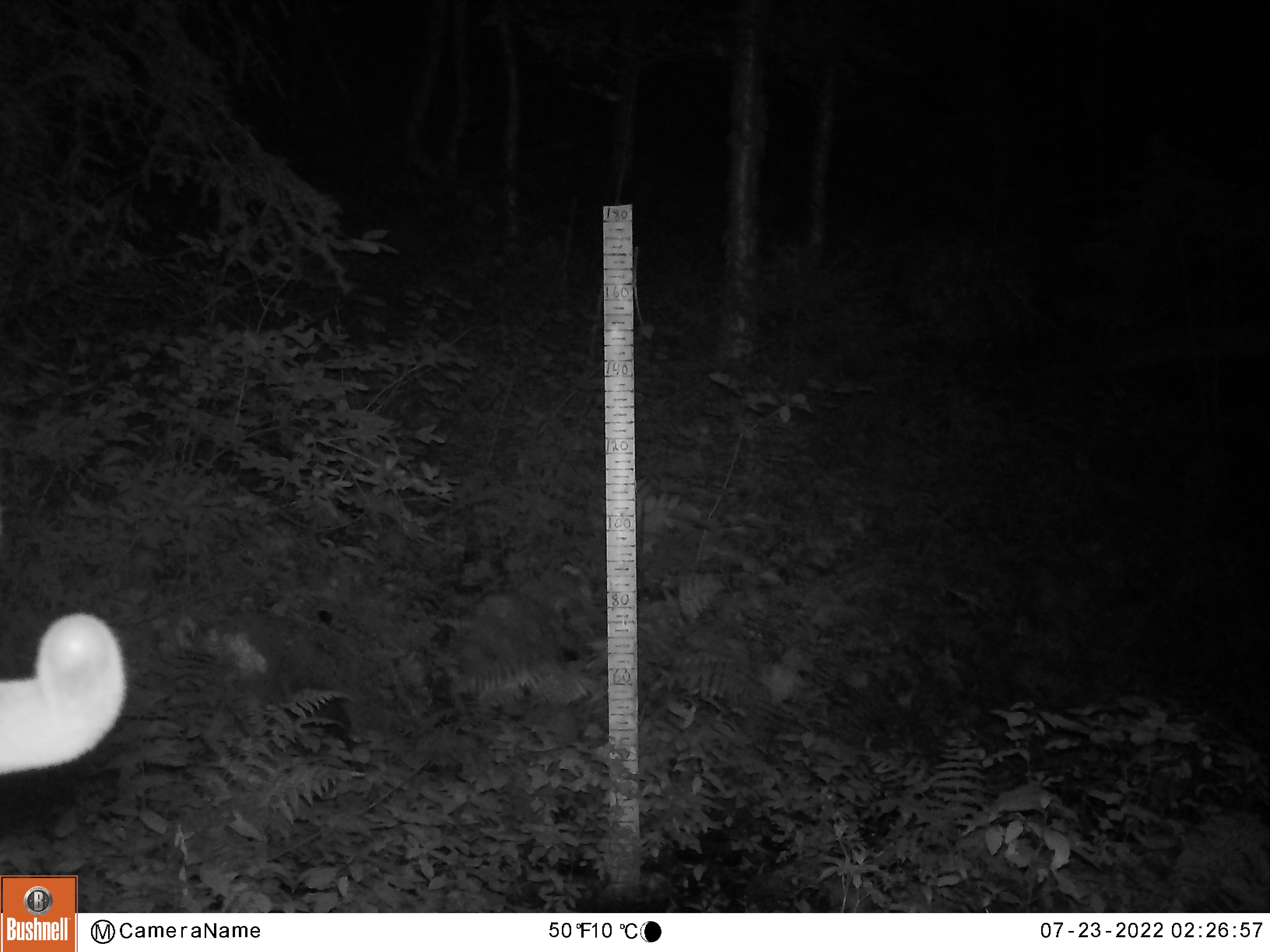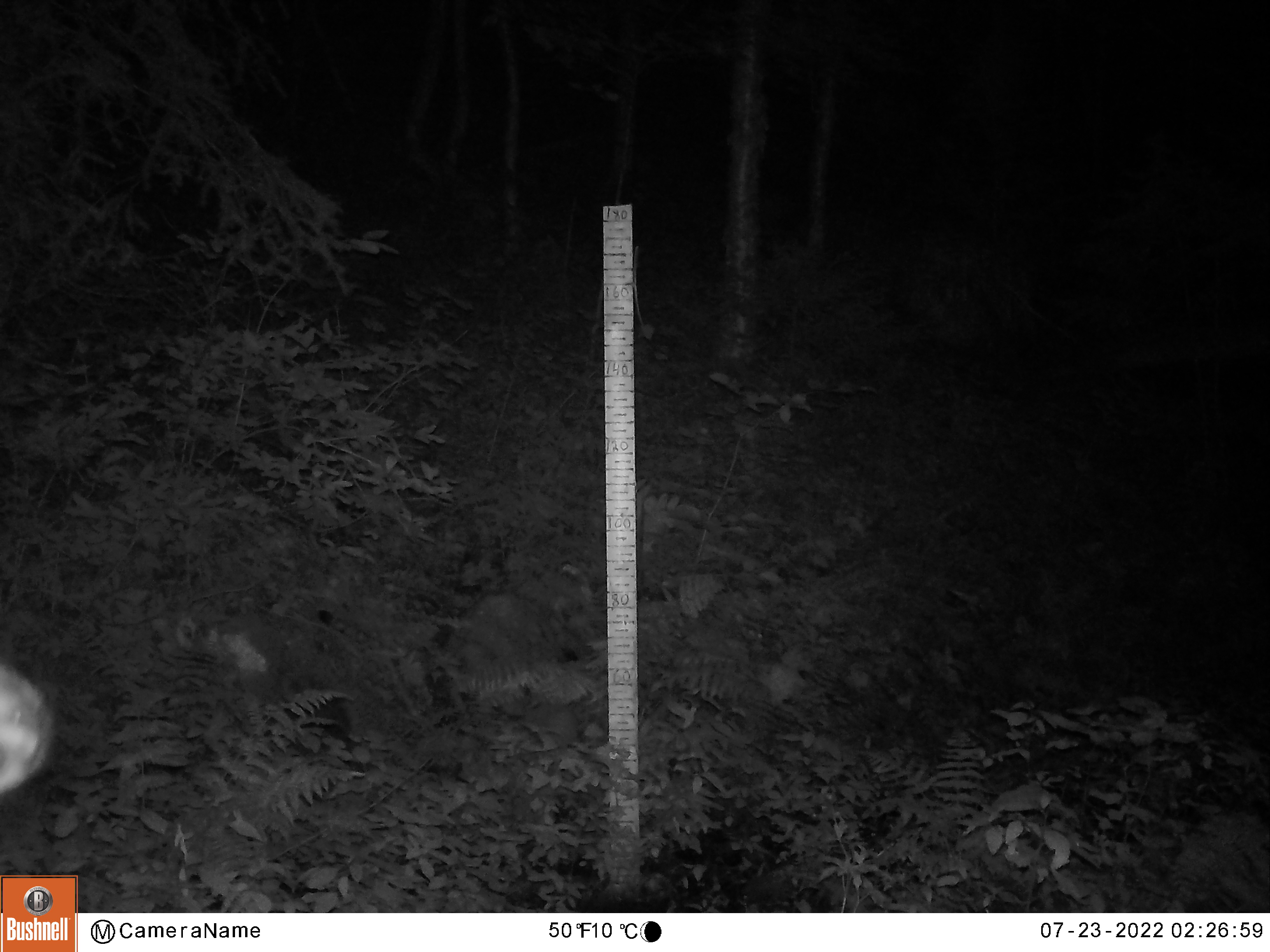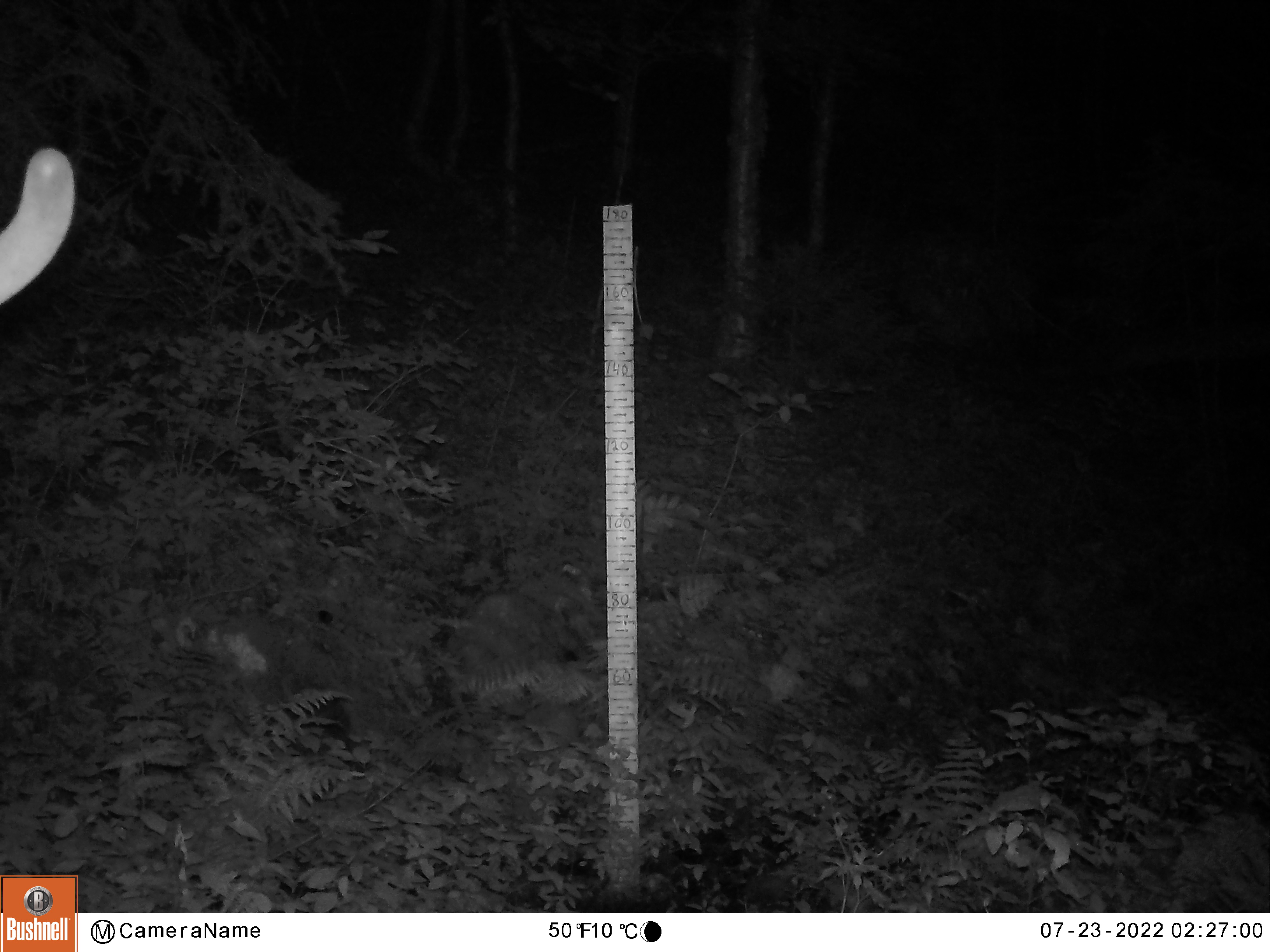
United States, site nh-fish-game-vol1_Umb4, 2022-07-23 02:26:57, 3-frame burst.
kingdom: Animalia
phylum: Chordata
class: Mammalia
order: Artiodactyla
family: Cervidae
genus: Odocoileus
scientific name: Odocoileus virginianus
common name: white-tailed deer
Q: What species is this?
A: White-tailed deer (Odocoileus virginianus).